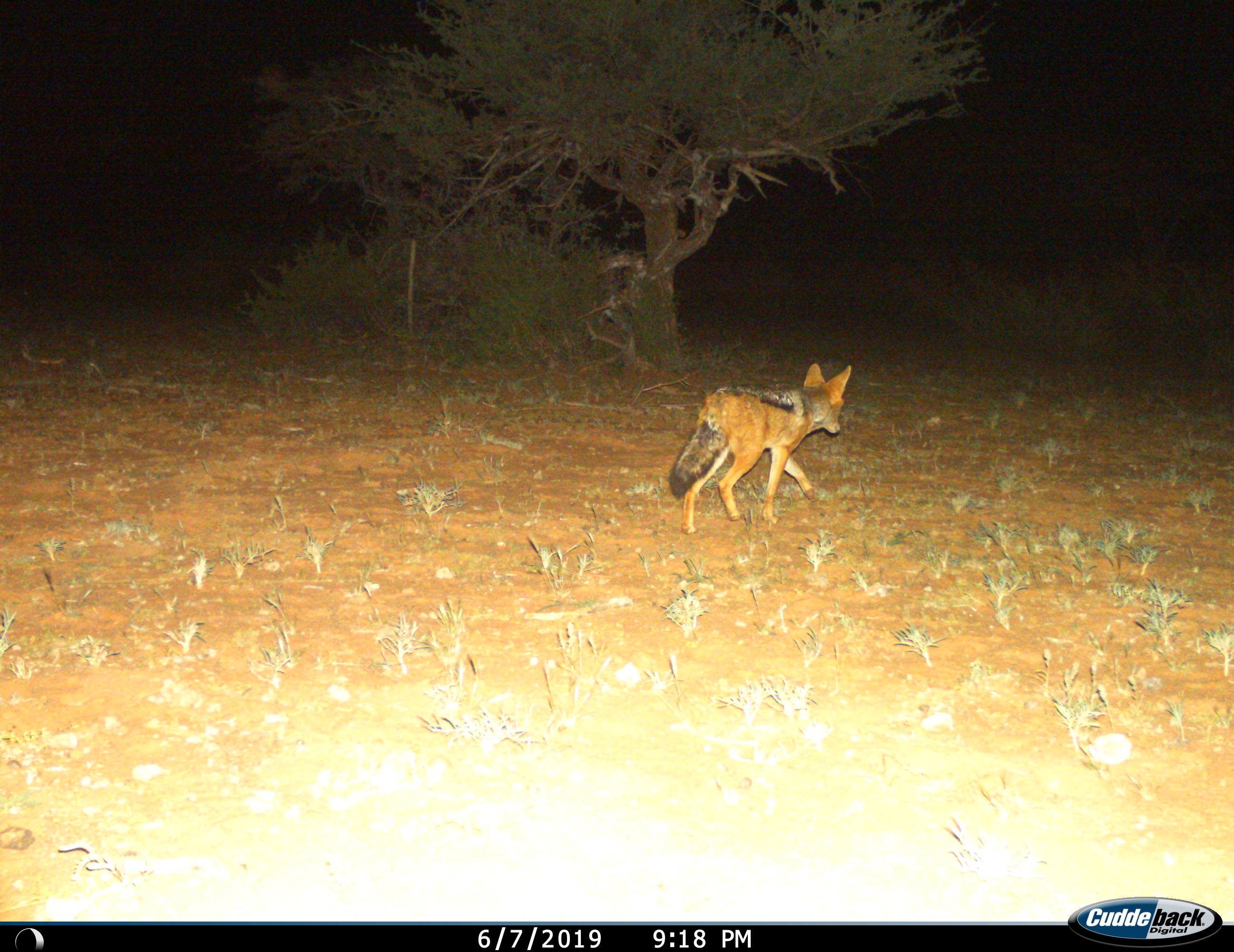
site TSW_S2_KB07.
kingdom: Animalia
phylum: Chordata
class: Mammalia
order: Carnivora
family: Canidae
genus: Lupulella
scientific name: Lupulella mesomelas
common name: black-backed jackal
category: jackalblackbacked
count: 1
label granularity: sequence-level